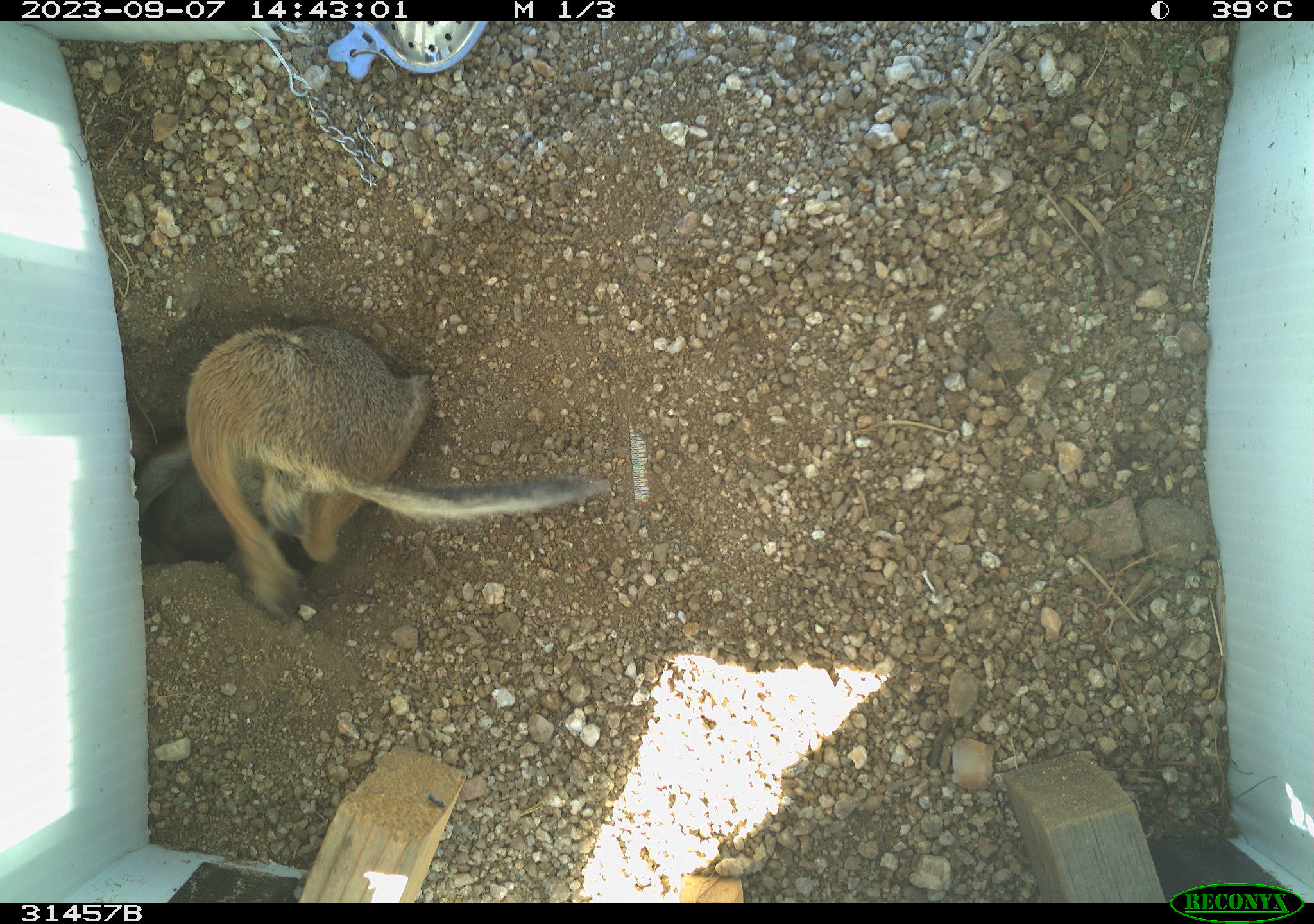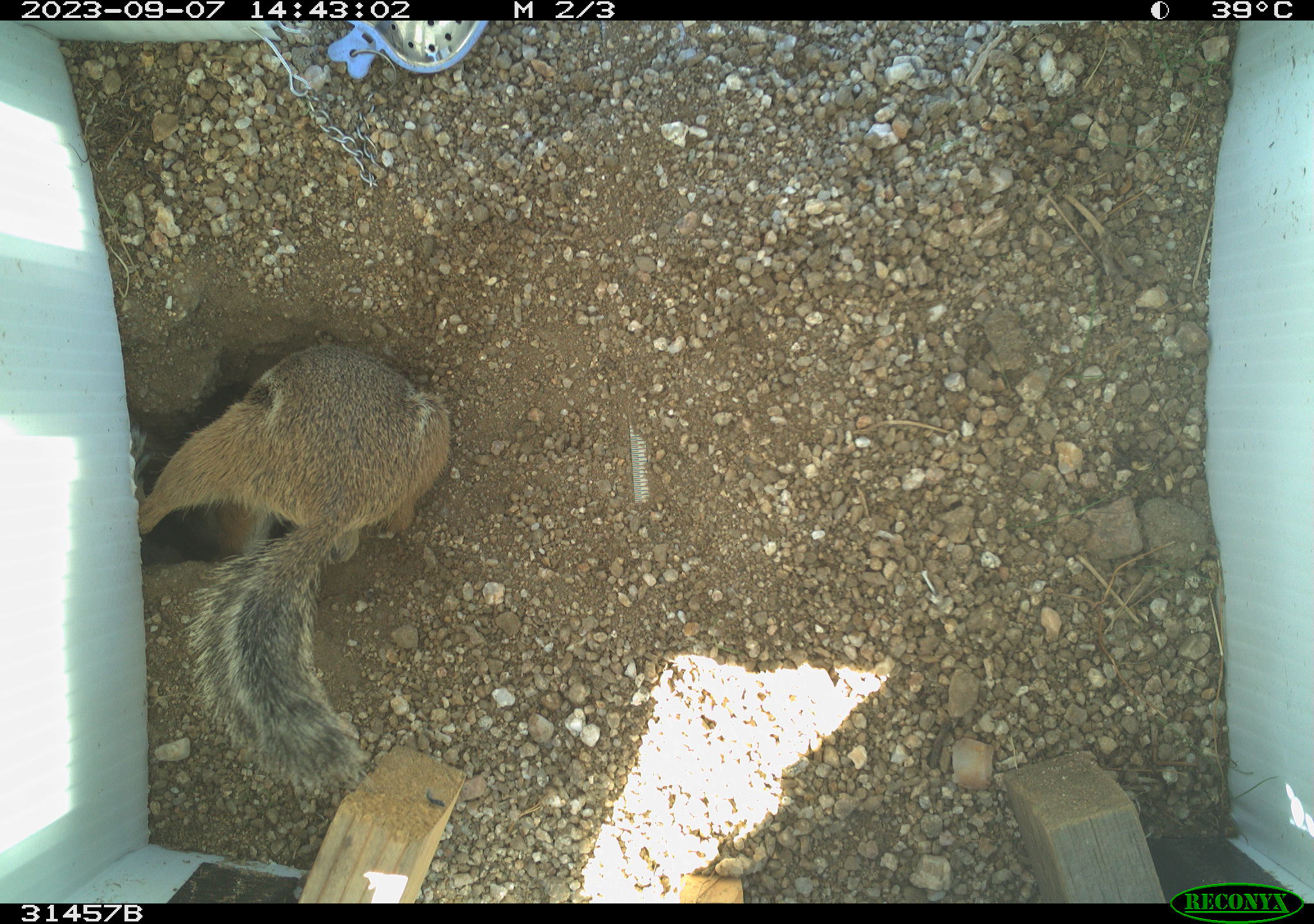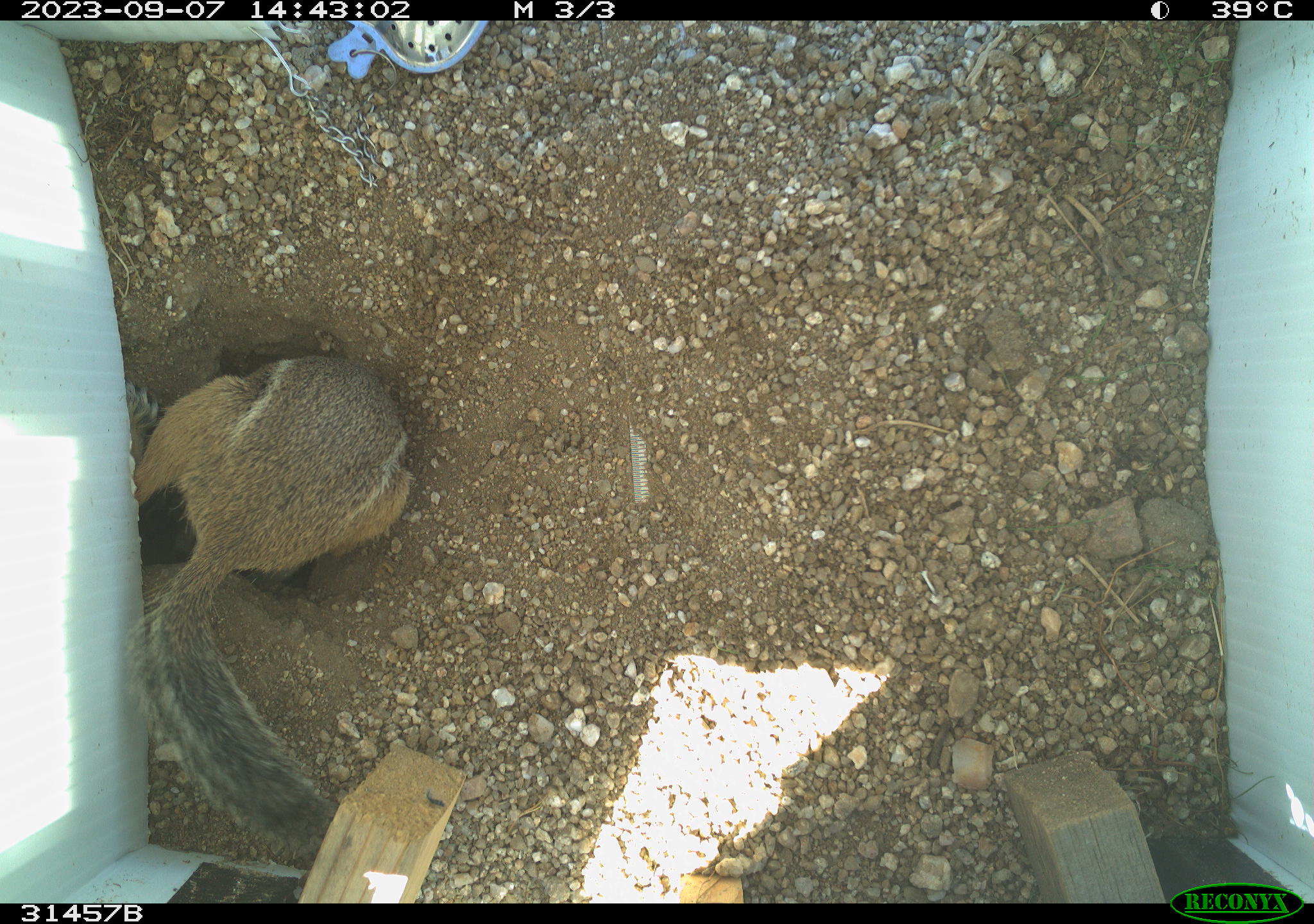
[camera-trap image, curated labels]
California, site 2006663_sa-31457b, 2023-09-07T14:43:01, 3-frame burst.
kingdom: Animalia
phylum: Chordata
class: Mammalia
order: Rodentia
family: Sciuridae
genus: Ammospermophilus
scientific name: Ammospermophilus leucurus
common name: white-tailed antelope squirrel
White-tailed antelope squirrel (Ammospermophilus leucurus).